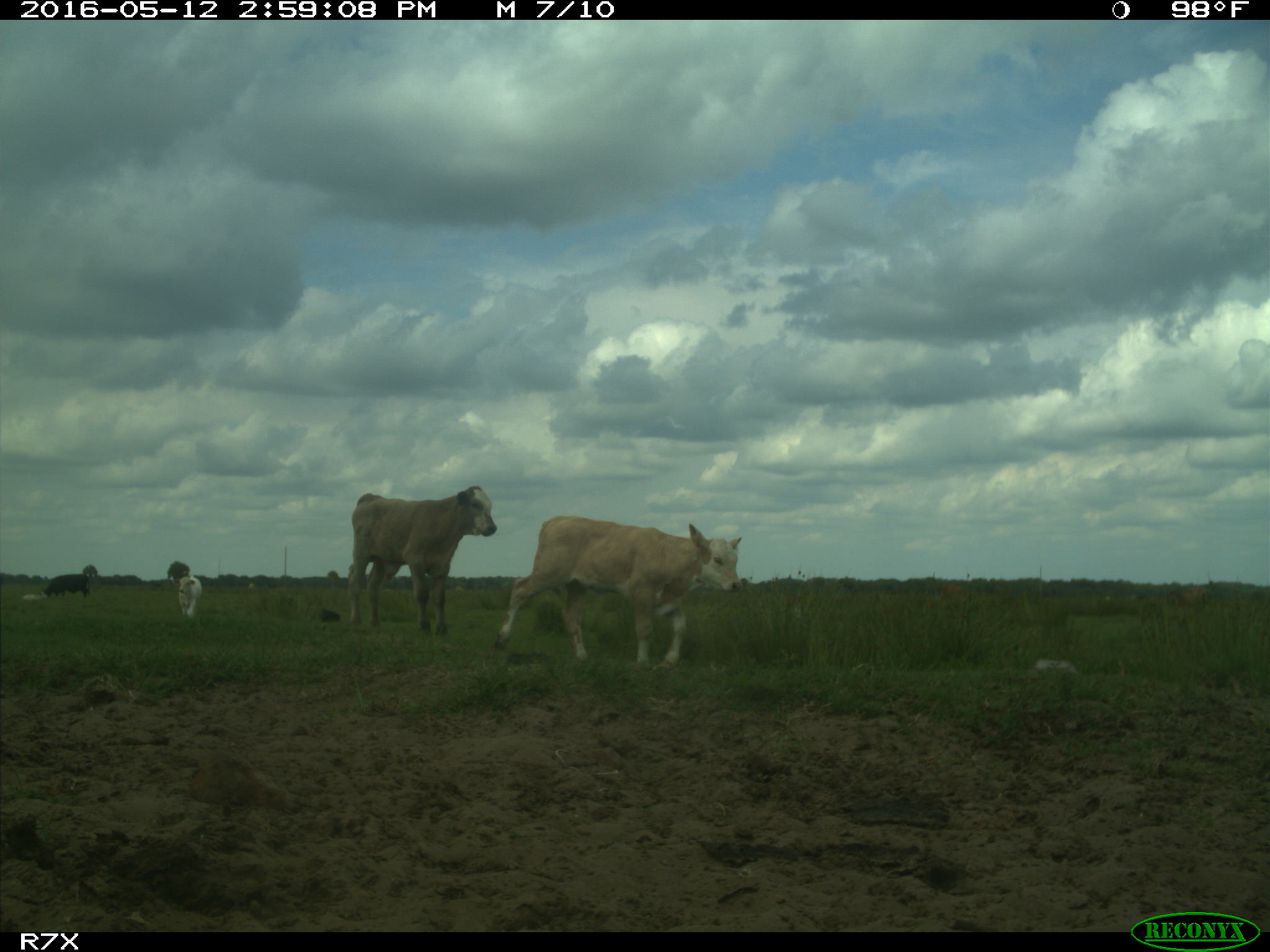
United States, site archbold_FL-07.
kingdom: Animalia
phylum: Chordata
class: Mammalia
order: Artiodactyla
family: Bovidae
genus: Bos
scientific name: Bos taurus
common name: domestic cow